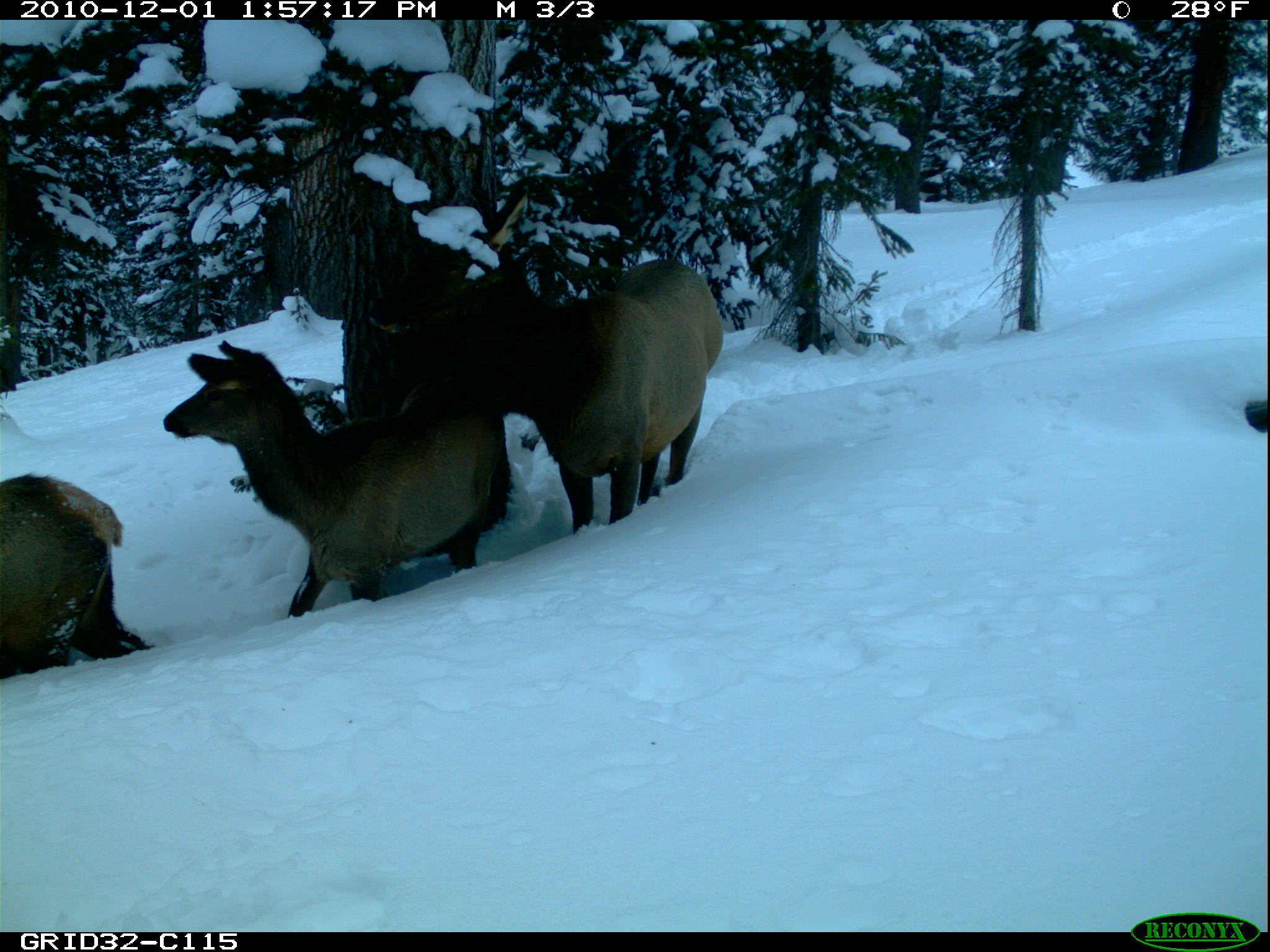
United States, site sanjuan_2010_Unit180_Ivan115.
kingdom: Animalia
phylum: Chordata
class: Mammalia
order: Artiodactyla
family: Cervidae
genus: Cervus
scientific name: Cervus elaphus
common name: red deer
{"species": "Cervus elaphus (red deer)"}